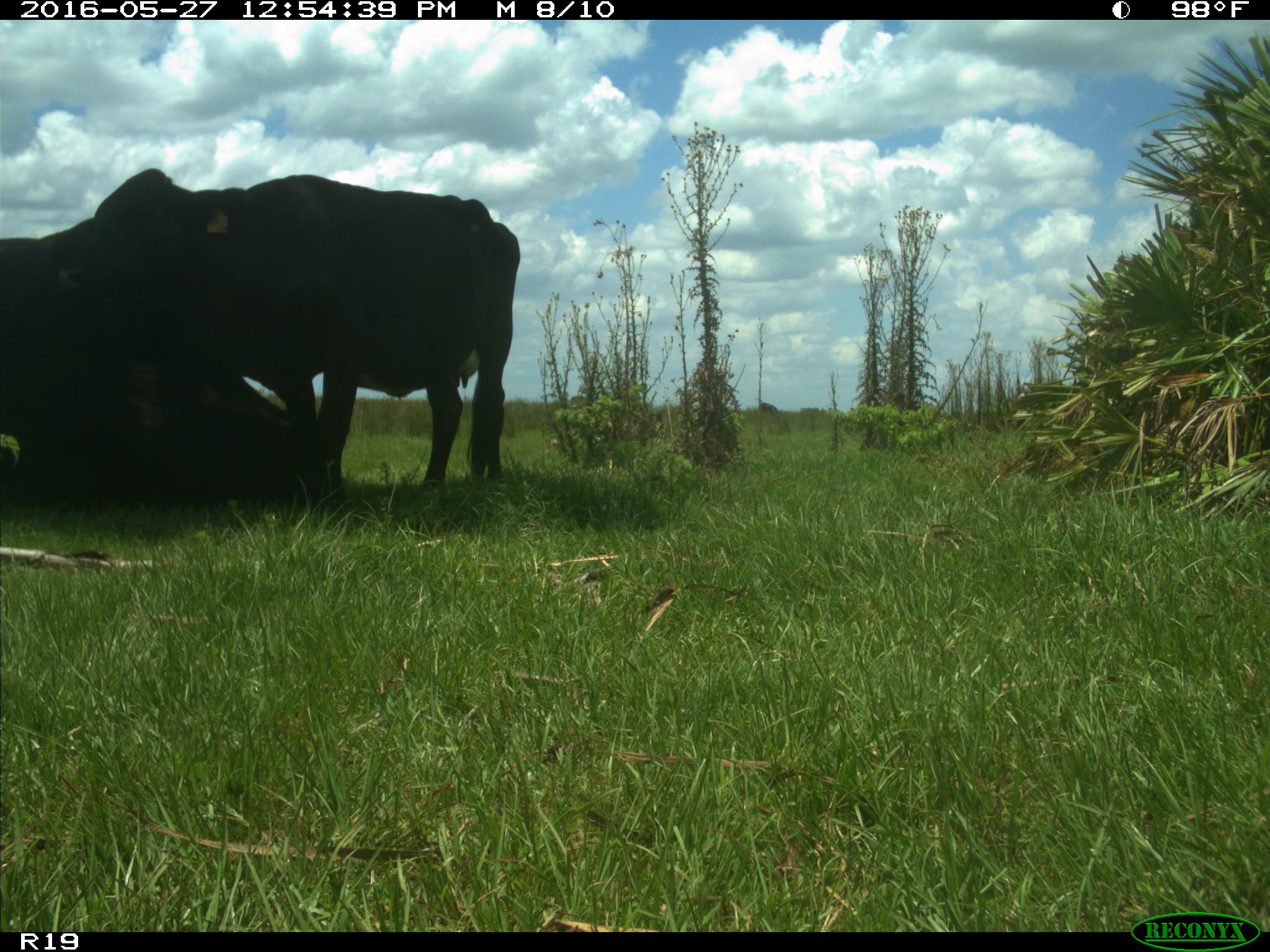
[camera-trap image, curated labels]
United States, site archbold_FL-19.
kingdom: Animalia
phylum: Chordata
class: Mammalia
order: Artiodactyla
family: Bovidae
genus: Bos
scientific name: Bos taurus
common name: domestic cow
Bos taurus (domestic cow).